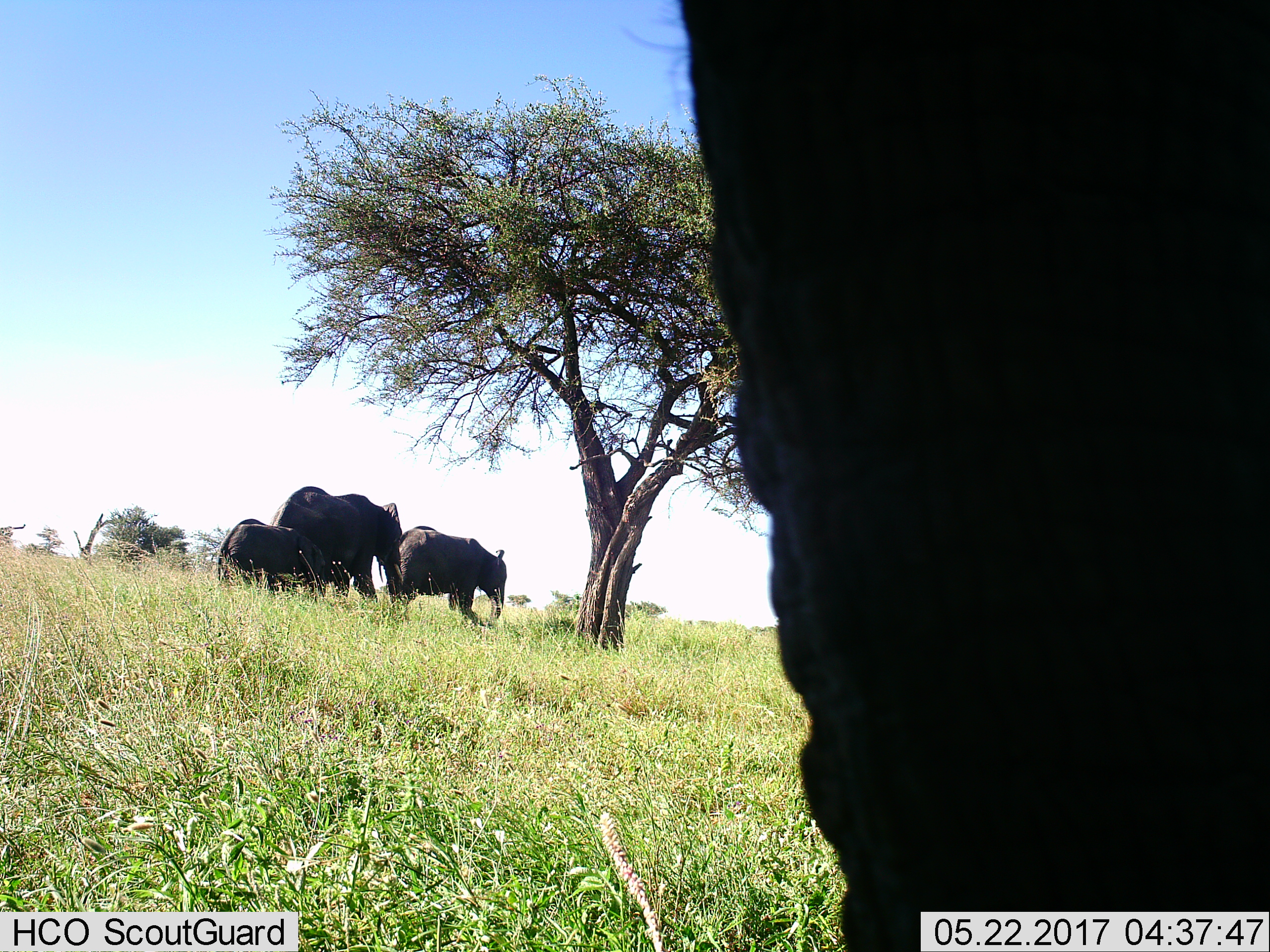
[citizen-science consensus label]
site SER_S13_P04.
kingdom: Animalia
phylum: Chordata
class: Mammalia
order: Proboscidea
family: Elephantidae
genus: Loxodonta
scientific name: Loxodonta africana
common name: african bush elephant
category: elephant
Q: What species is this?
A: Elephant (african bush elephant) (Loxodonta africana).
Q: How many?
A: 4.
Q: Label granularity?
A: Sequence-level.